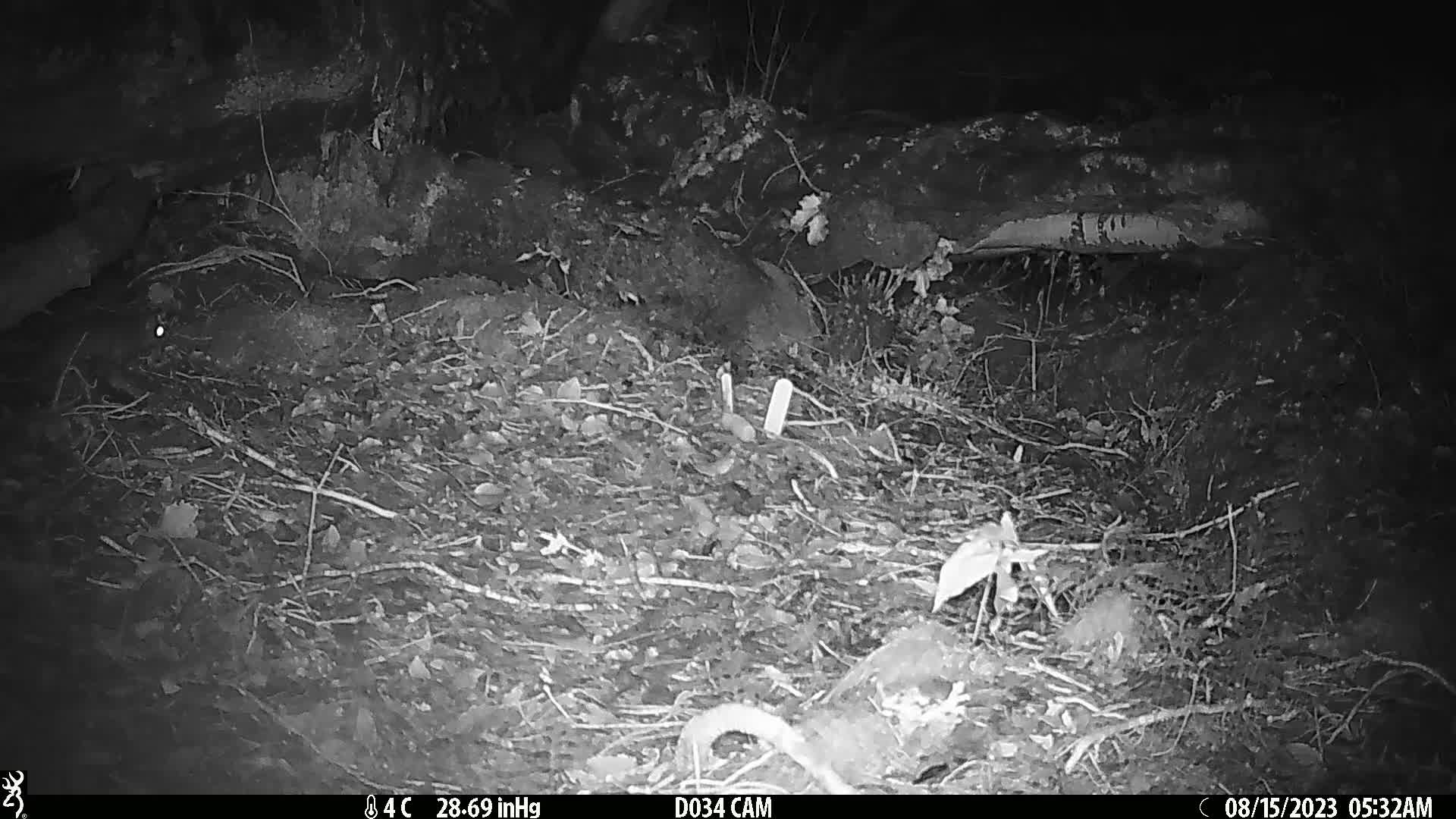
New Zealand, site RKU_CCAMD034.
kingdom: Animalia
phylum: Chordata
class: Mammalia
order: Rodentia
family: Muridae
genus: Rattus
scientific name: Rattus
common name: rat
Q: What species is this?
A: Rat (Rattus).